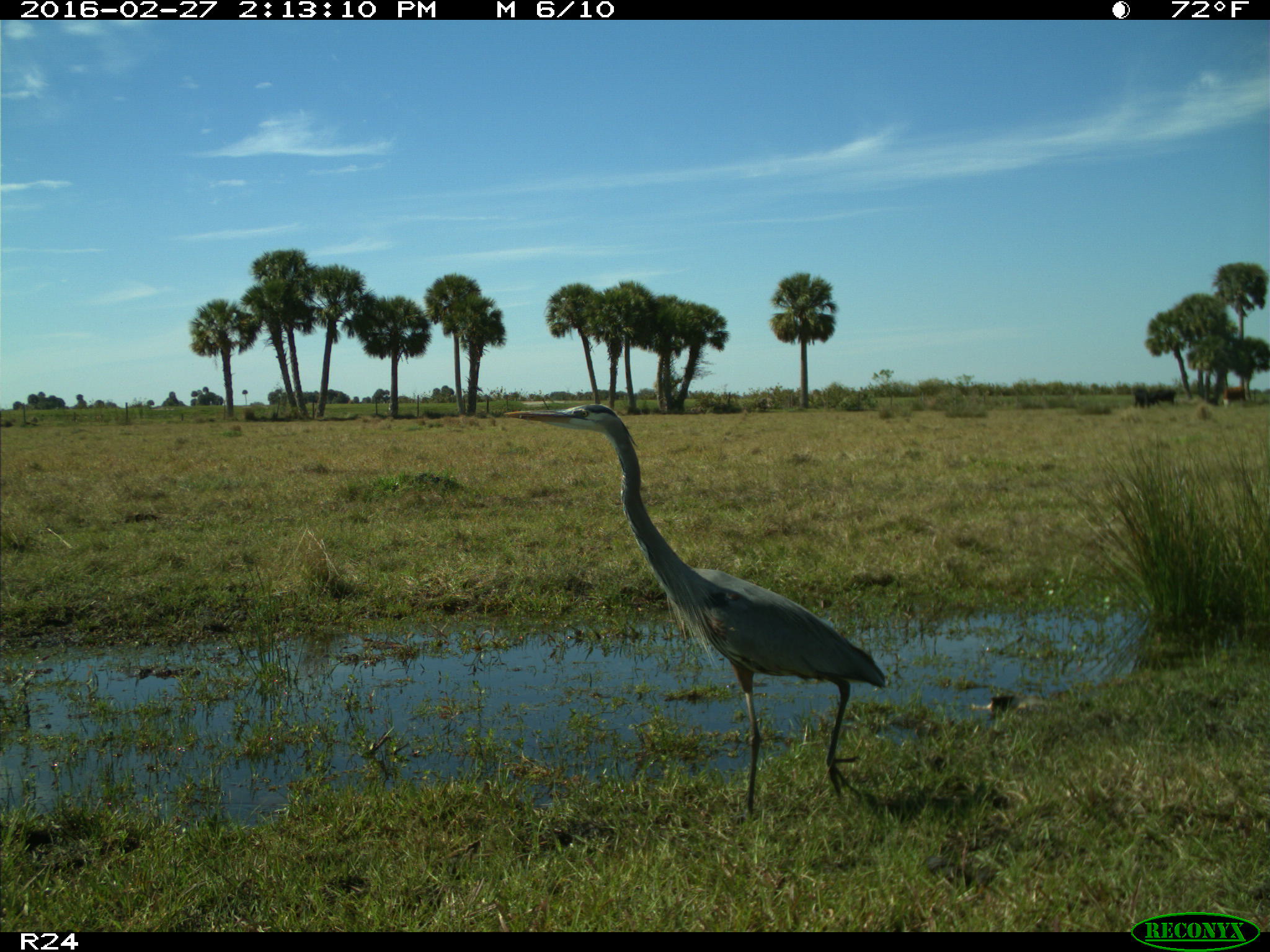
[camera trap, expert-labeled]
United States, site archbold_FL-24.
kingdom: Animalia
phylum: Chordata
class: Aves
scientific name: Aves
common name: birds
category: unidentified bird